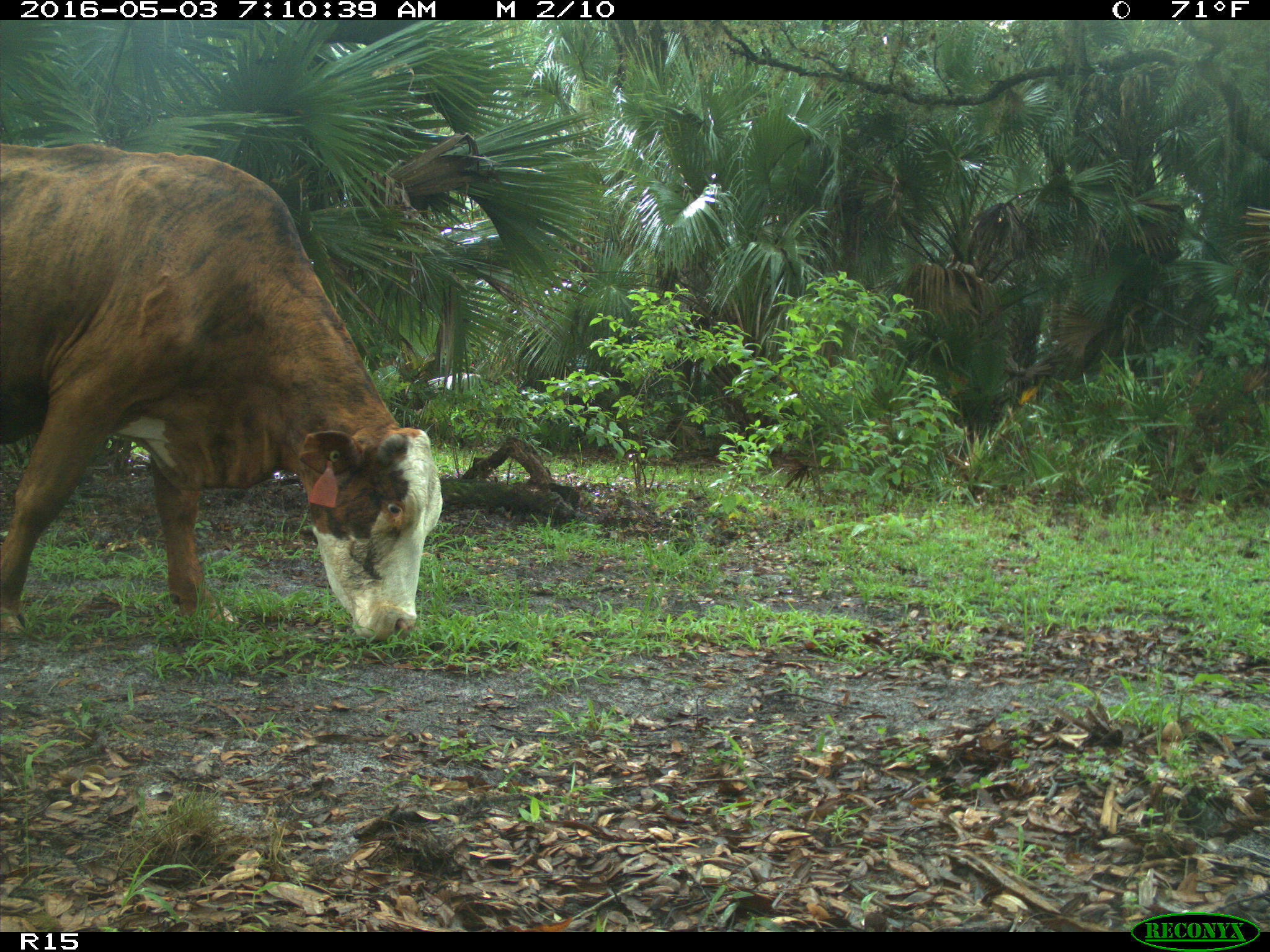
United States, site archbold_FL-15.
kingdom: Animalia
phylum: Chordata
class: Mammalia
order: Artiodactyla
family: Bovidae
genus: Bos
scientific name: Bos taurus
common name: domestic cow